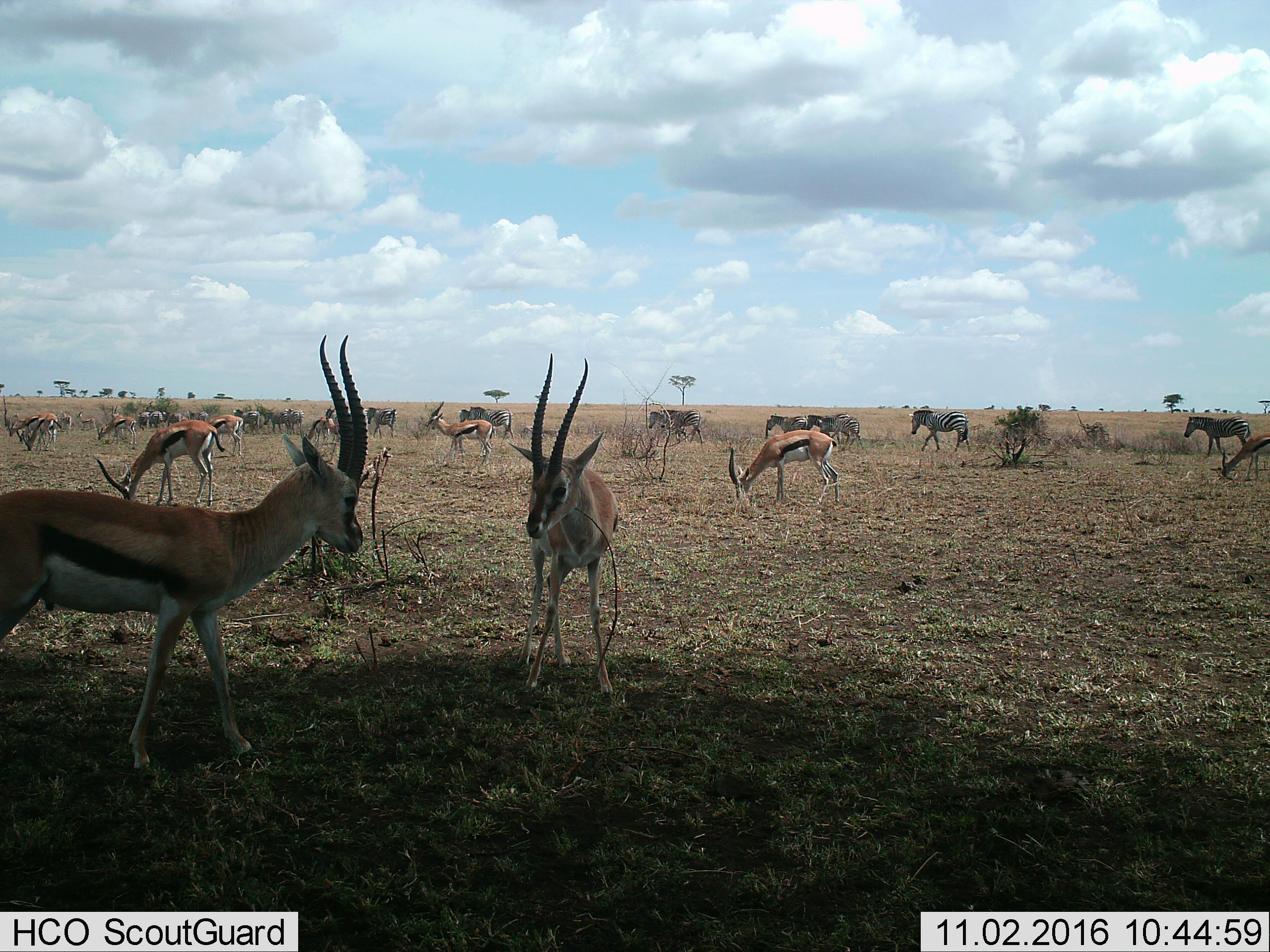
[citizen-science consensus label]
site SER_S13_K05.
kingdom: Animalia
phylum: Chordata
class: Mammalia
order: Artiodactyla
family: Bovidae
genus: Eudorcas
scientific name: Eudorcas thomsonii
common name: thomson's gazelle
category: gazellethomsons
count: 11-50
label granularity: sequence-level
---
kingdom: Animalia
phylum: Chordata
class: Mammalia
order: Perissodactyla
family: Equidae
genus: Equus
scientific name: Equus quagga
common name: plains zebra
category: zebraplains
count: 11-50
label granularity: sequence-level